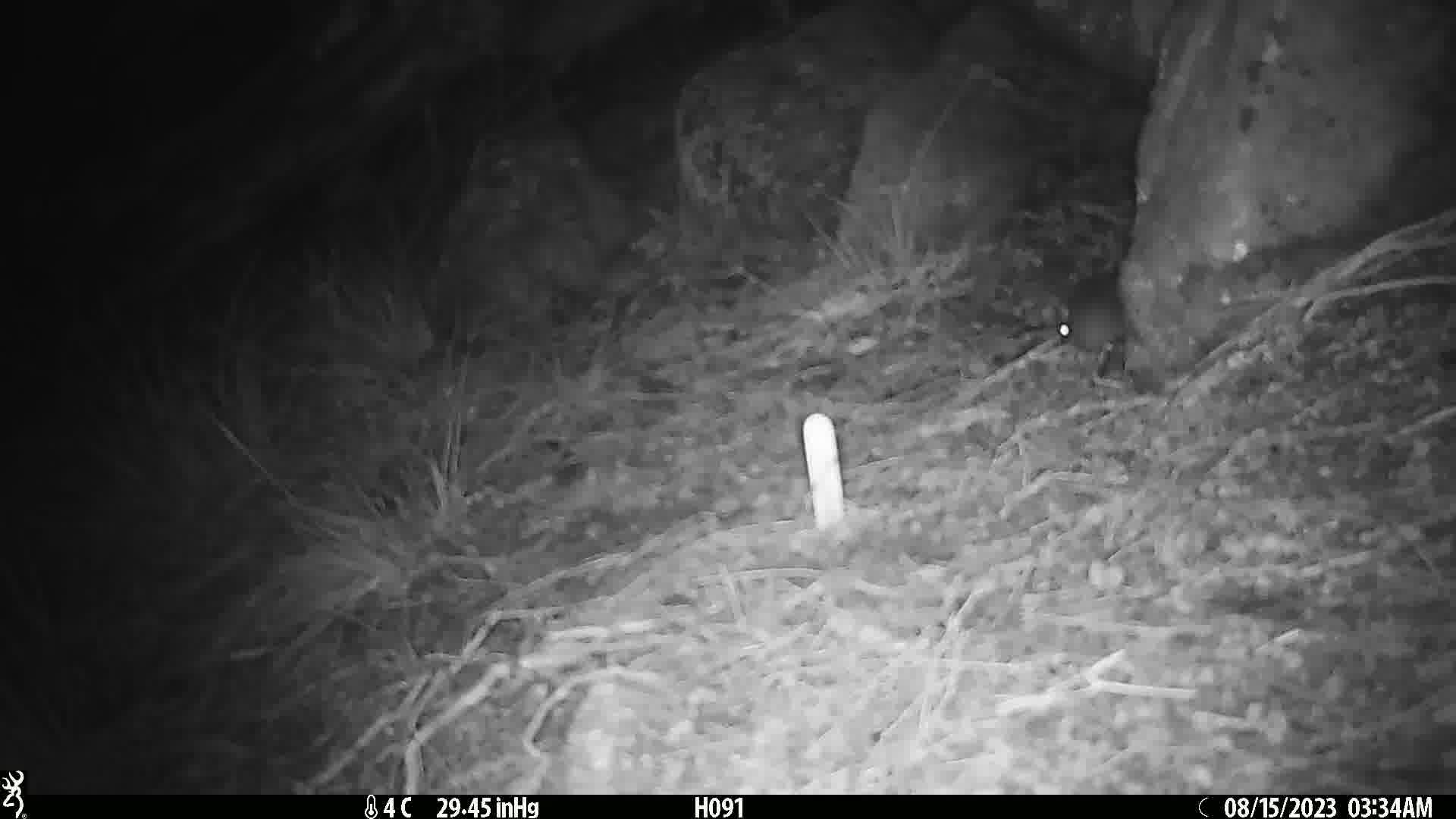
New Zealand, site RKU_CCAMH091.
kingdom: Animalia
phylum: Chordata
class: Mammalia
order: Rodentia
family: Muridae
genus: Rattus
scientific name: Rattus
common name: rat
Rat (Rattus).